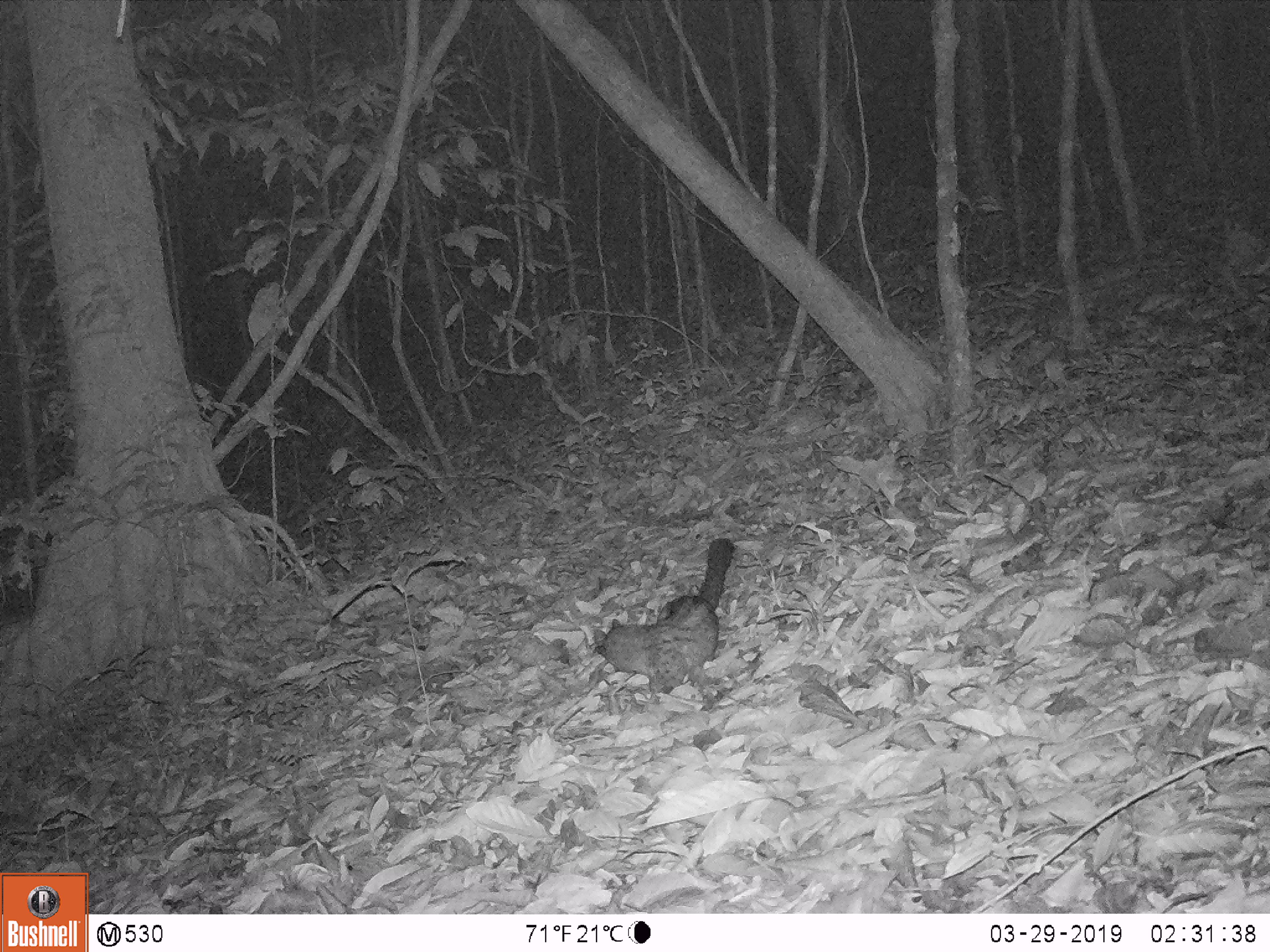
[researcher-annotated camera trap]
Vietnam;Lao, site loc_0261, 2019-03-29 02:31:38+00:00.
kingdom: Animalia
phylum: Chordata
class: Mammalia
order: Carnivora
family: Viverridae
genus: Paradoxurus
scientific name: Paradoxurus hermaphroditus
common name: common palm civet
Common palm civet (Paradoxurus hermaphroditus). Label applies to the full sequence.